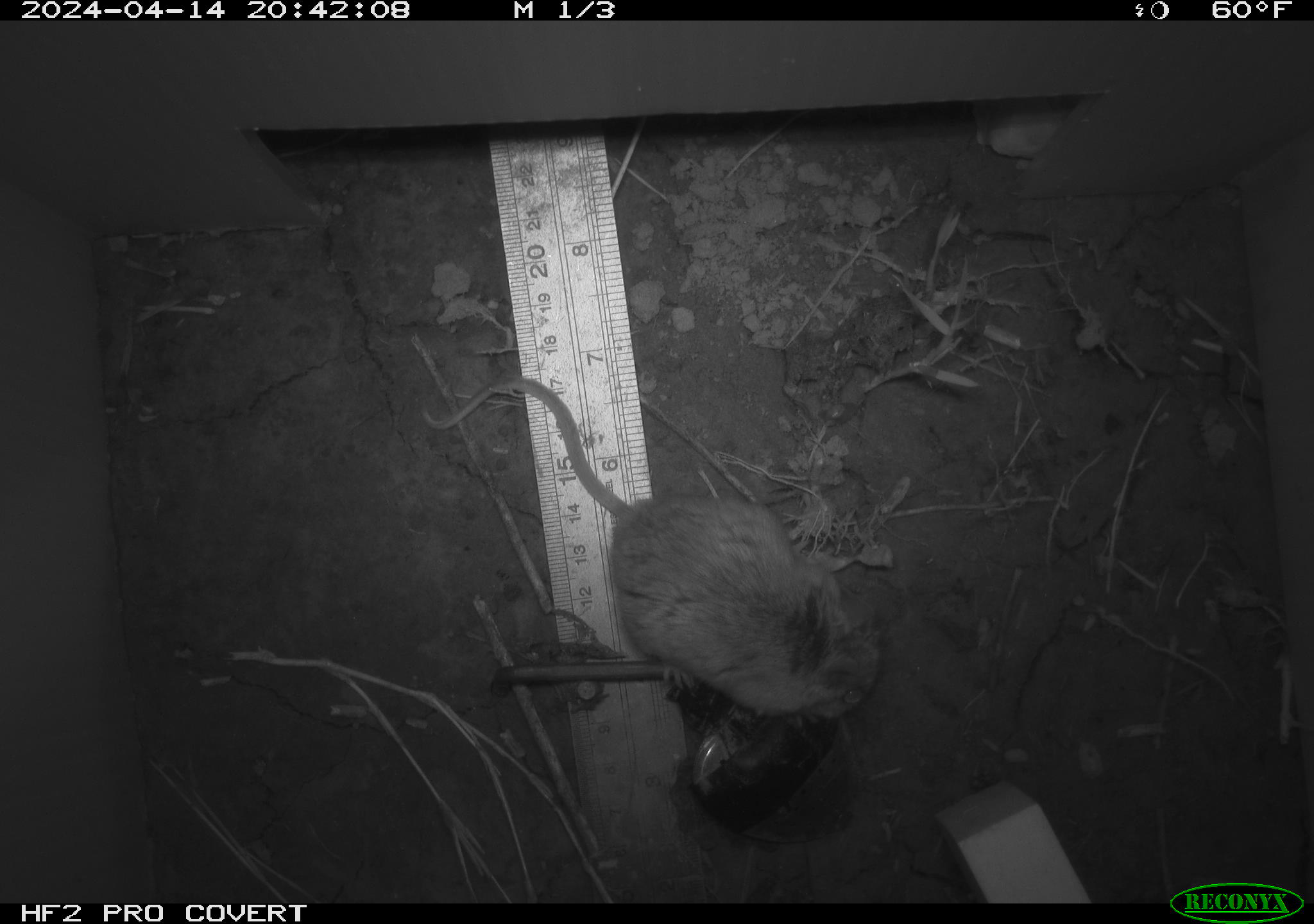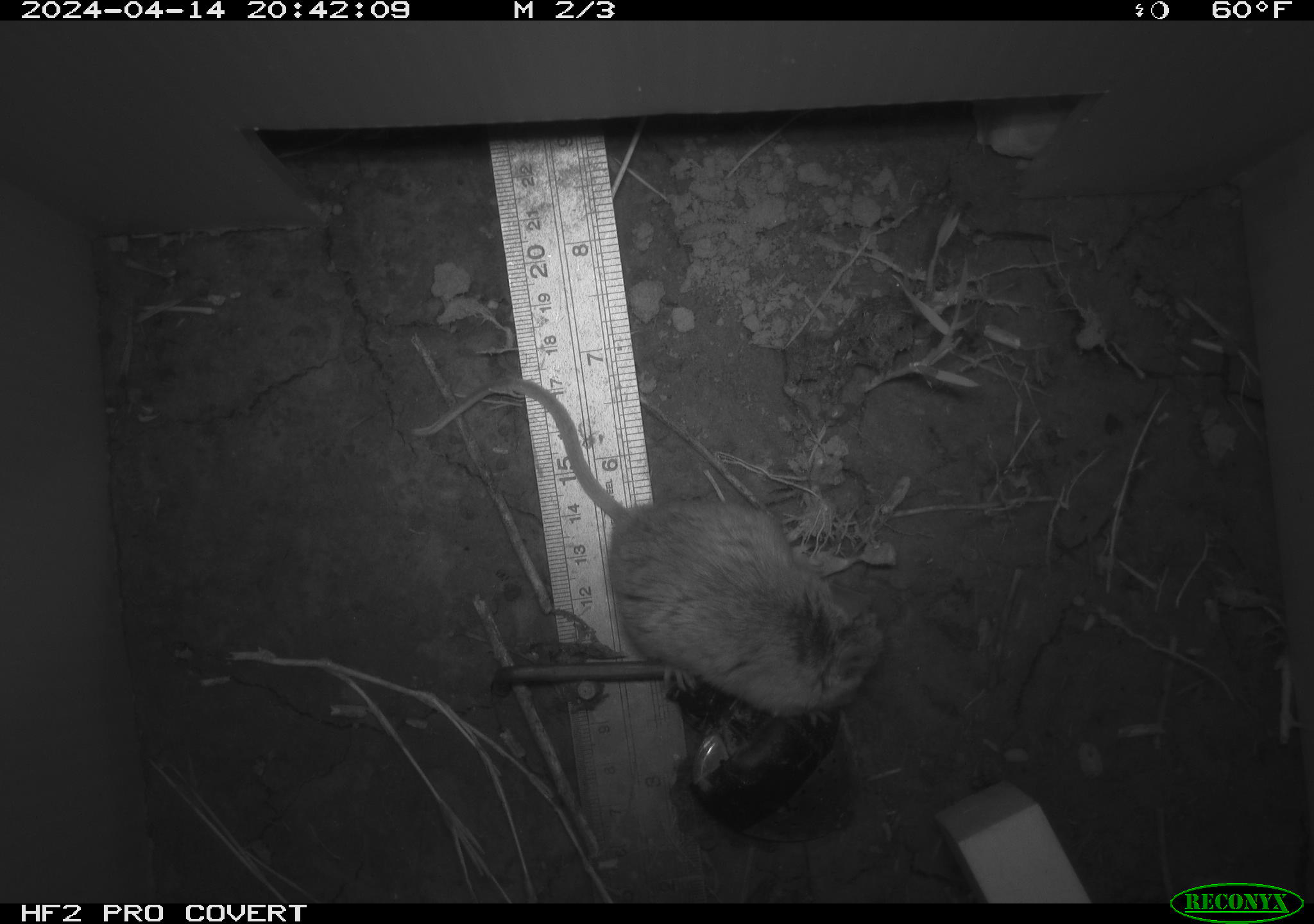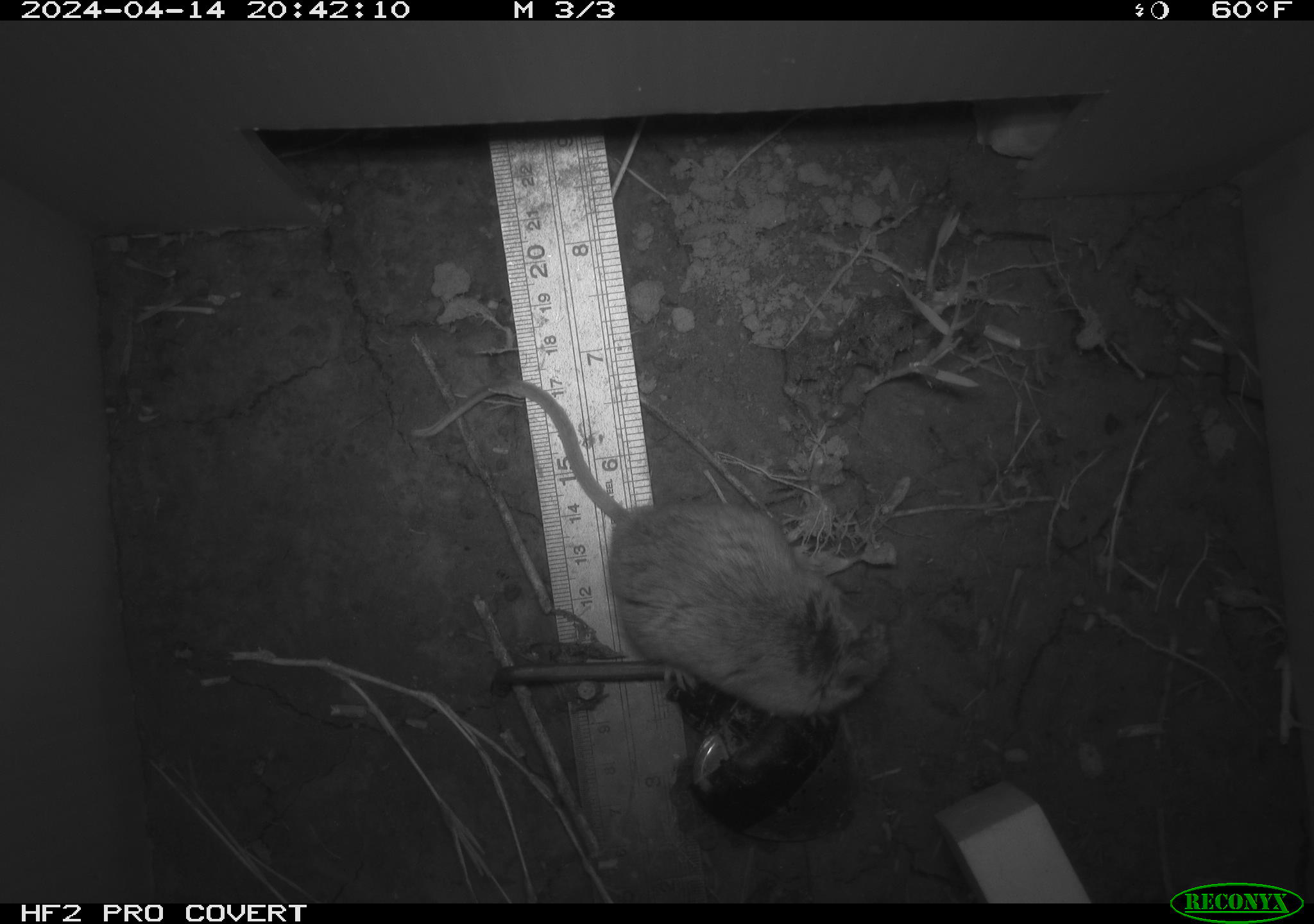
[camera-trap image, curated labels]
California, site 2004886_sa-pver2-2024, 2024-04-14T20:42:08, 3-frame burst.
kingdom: Animalia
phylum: Chordata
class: Mammalia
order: Rodentia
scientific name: Rodentia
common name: mouse species